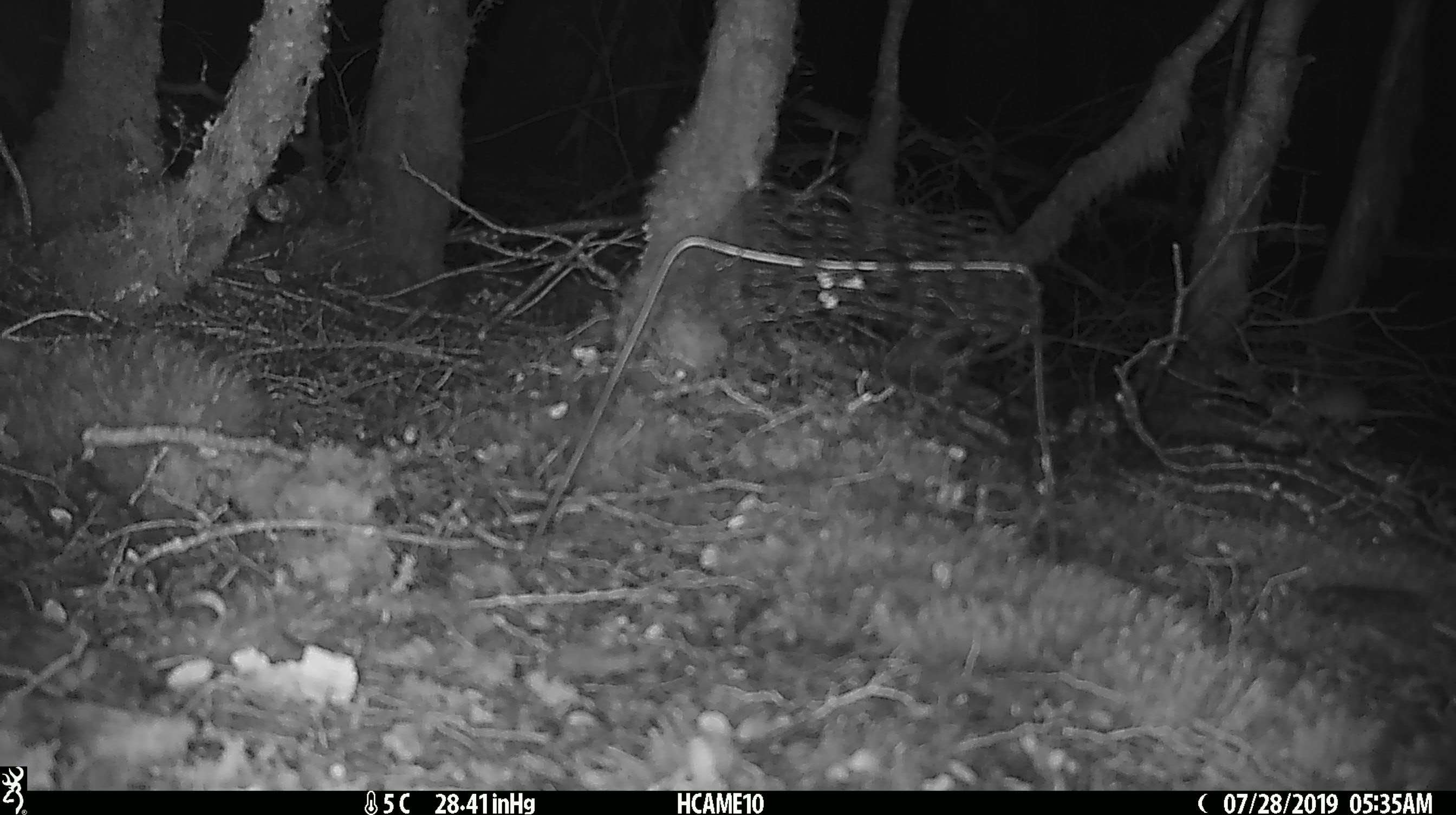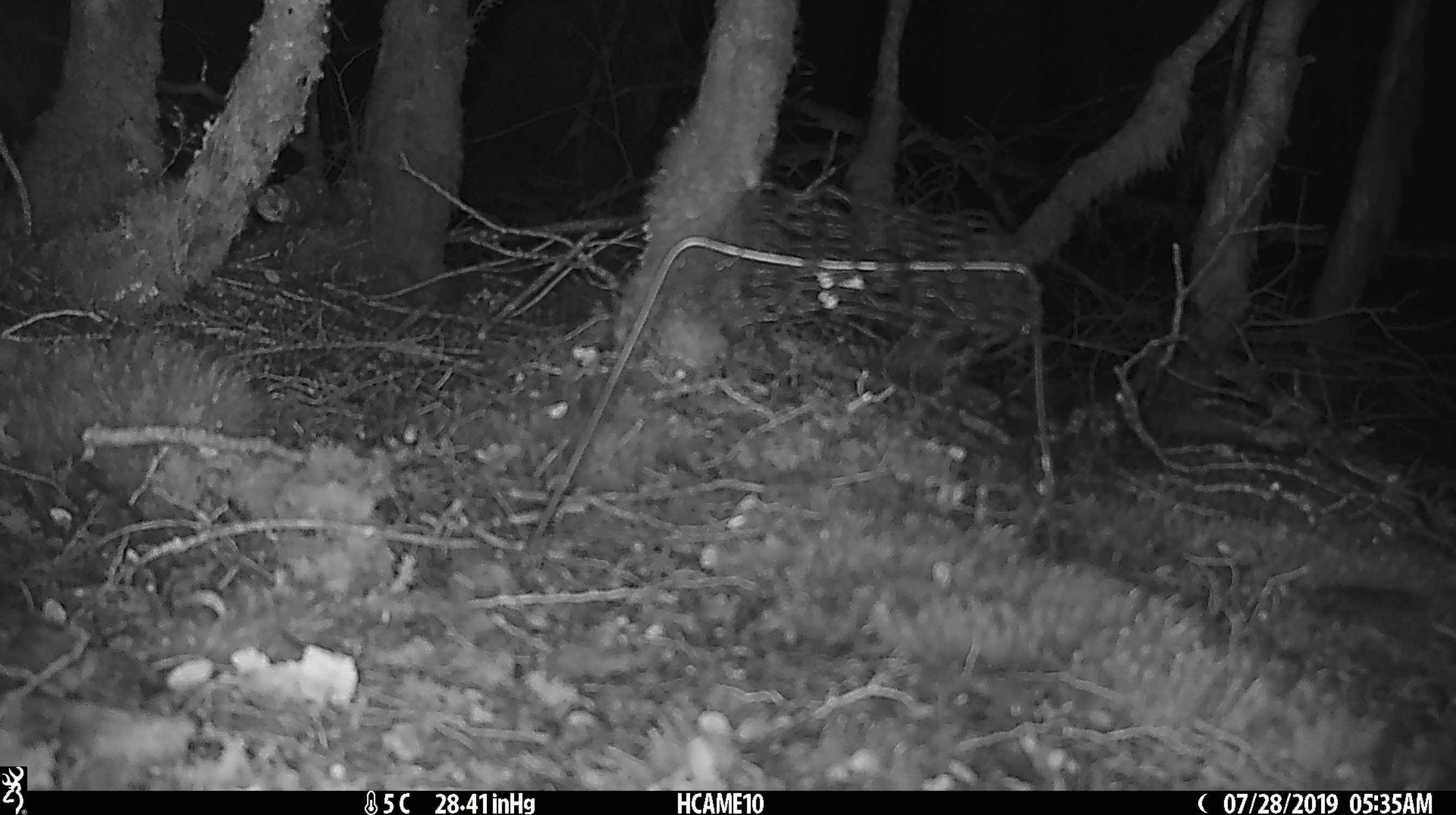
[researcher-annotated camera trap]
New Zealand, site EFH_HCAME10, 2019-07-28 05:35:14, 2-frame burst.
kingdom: Animalia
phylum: Chordata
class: Mammalia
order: Rodentia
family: Muridae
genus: Mus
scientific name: Mus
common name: mouse